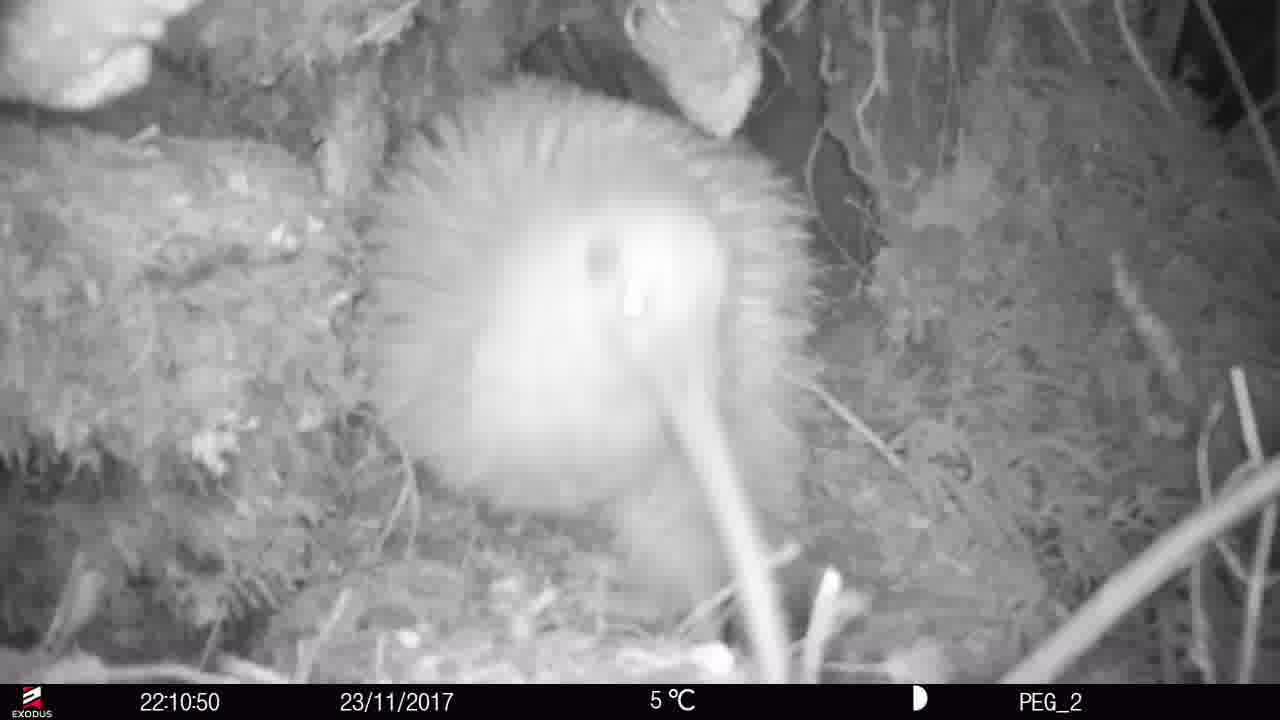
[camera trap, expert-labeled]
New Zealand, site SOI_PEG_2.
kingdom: Animalia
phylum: Chordata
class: Aves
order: Apterygiformes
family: Apterygidae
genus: Apteryx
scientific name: Apteryx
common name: kiwi